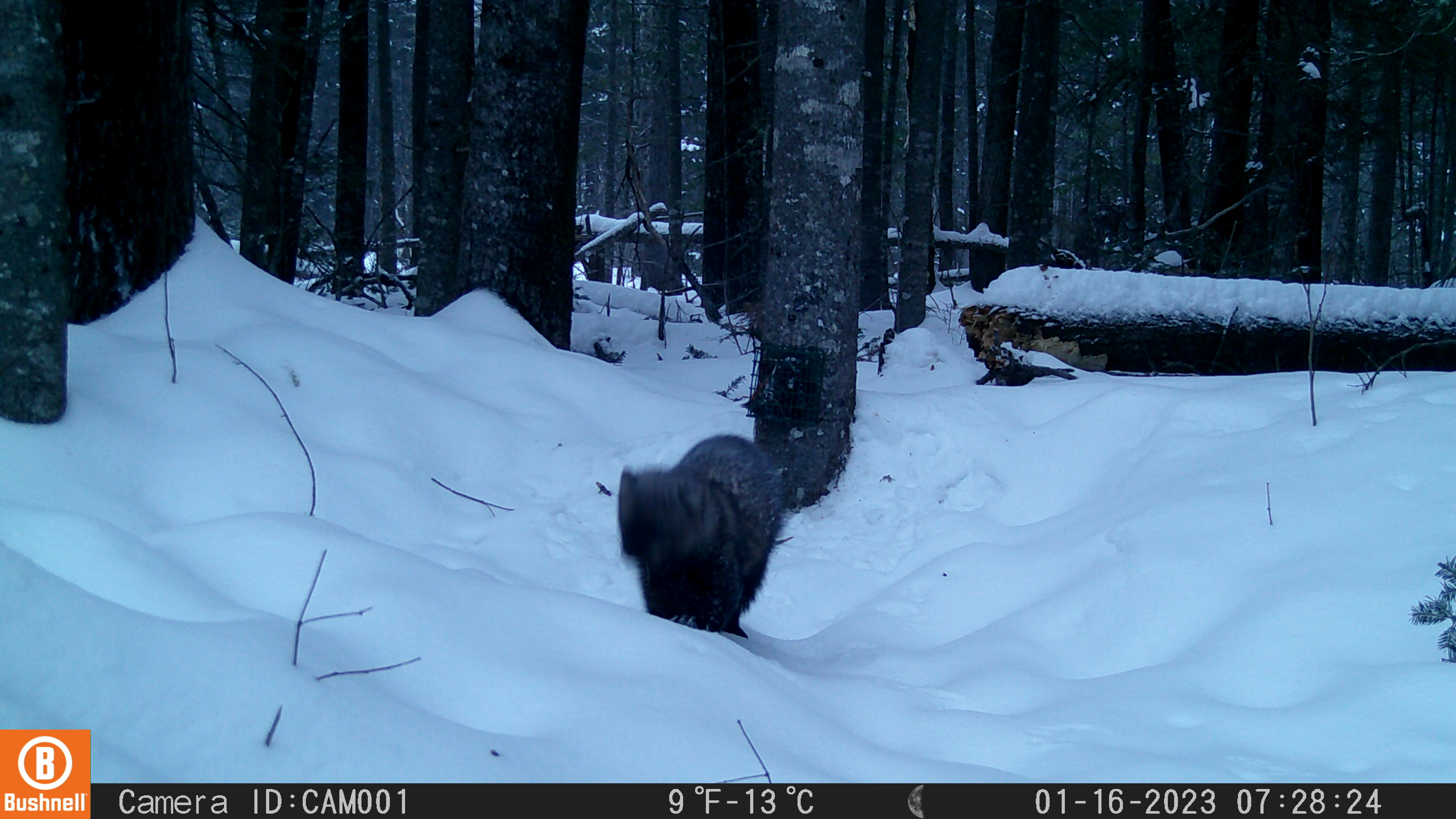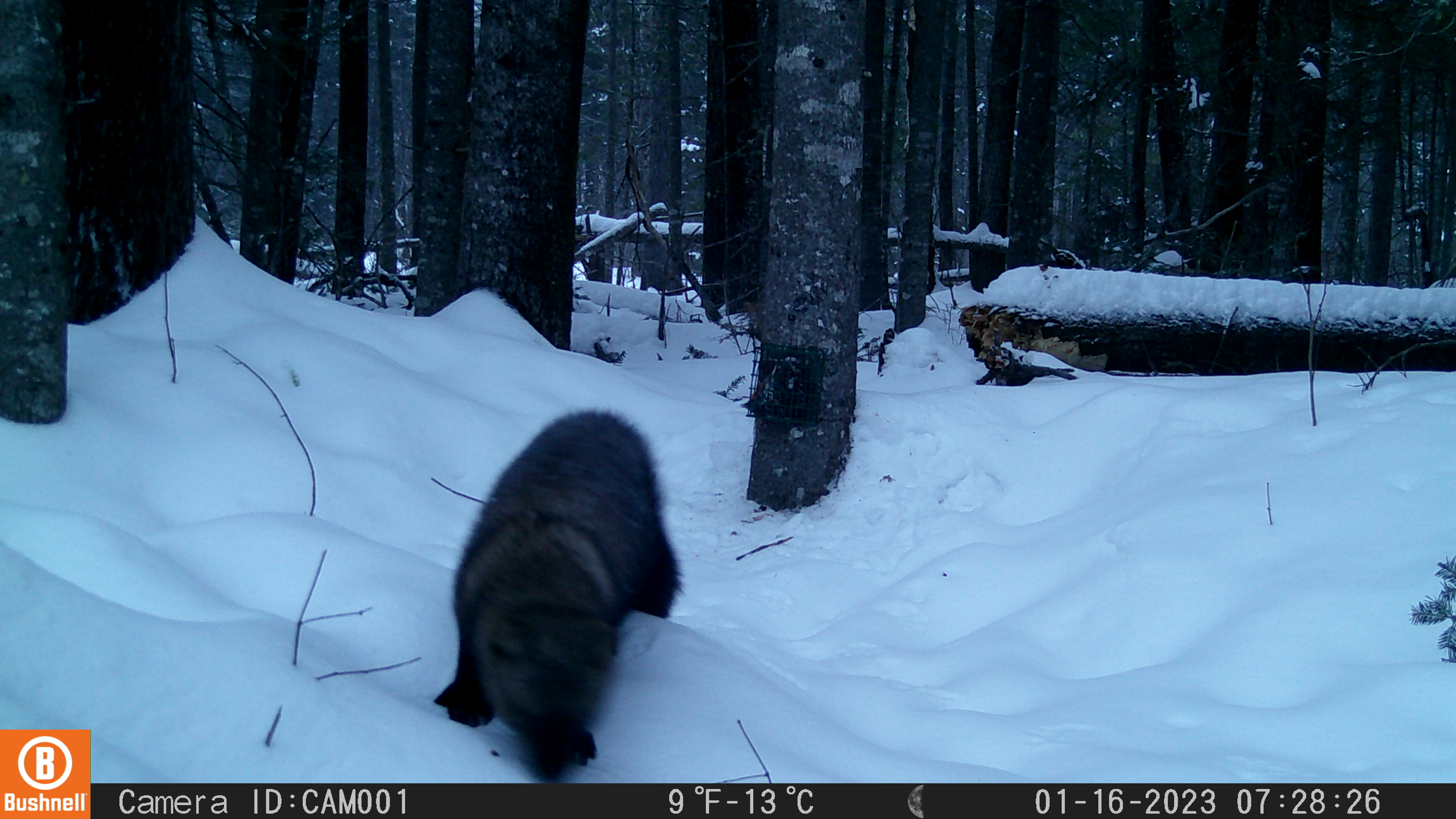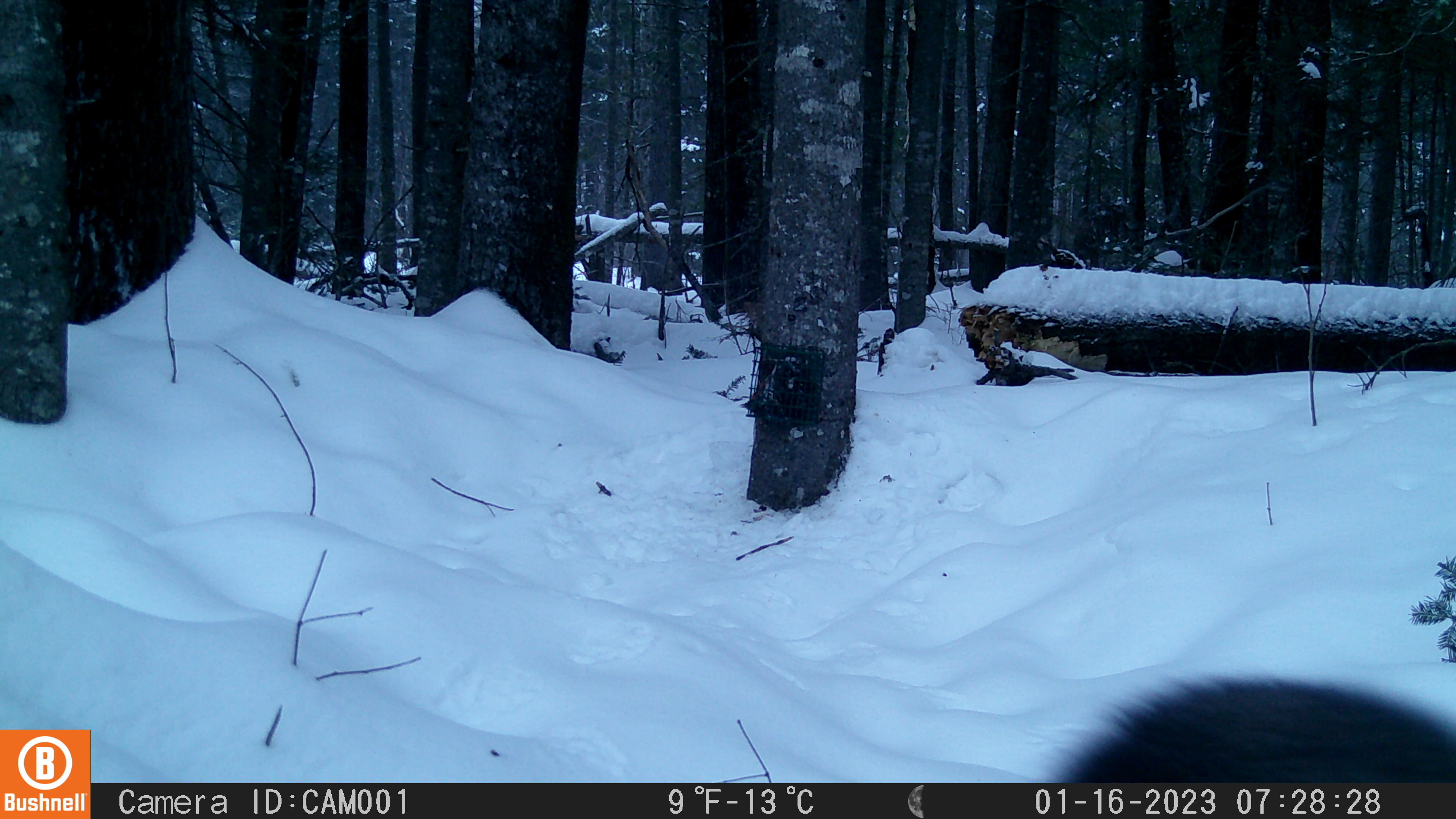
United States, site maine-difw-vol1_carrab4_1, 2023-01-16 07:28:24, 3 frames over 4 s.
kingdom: Animalia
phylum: Chordata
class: Mammalia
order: Carnivora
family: Mustelidae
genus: Pekania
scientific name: Pekania pennanti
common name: fisher